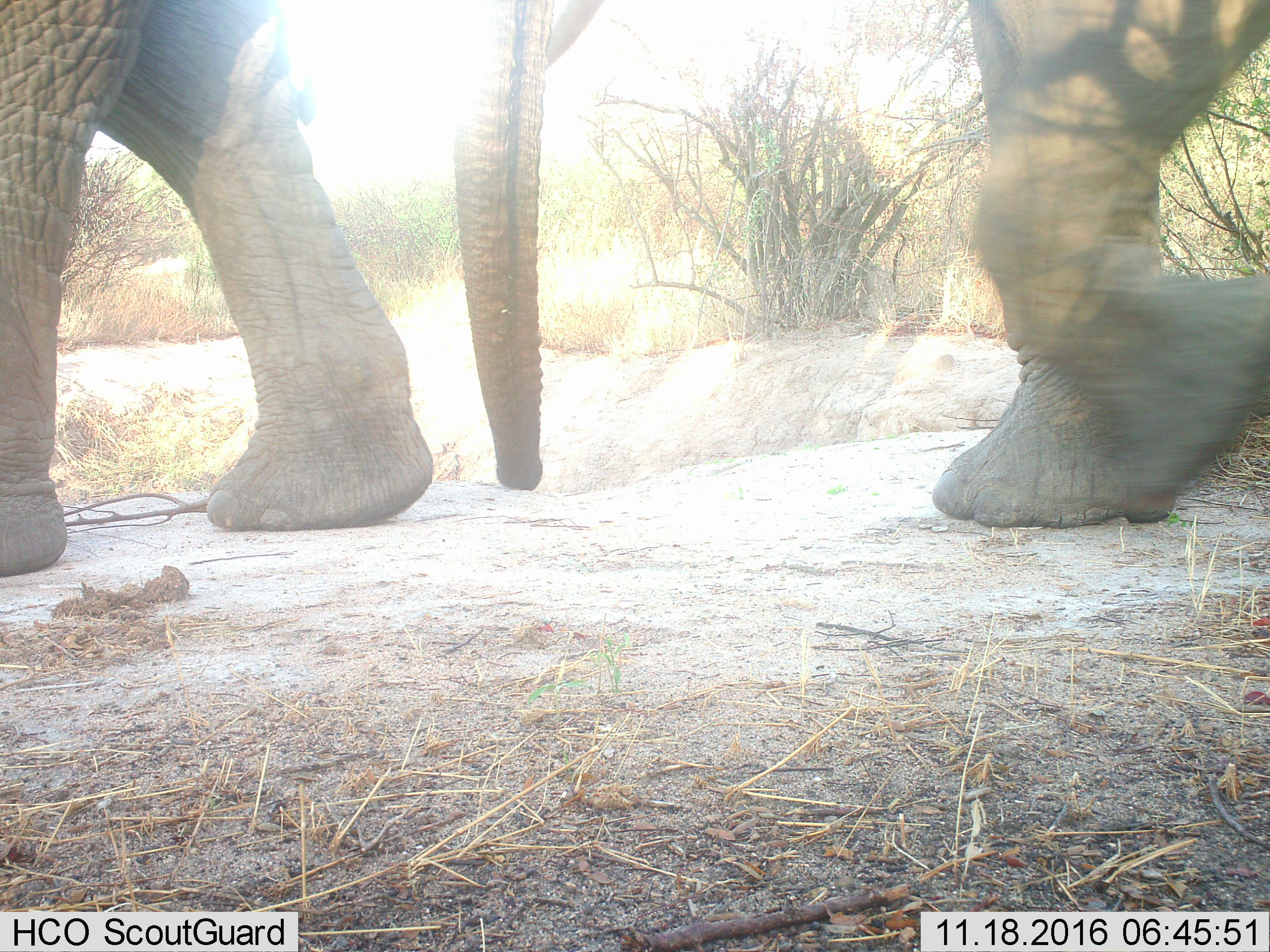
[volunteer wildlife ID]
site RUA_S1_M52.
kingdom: Animalia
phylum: Chordata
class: Mammalia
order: Proboscidea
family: Elephantidae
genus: Loxodonta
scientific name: Loxodonta africana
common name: african bush elephant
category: elephant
Elephant (african bush elephant) (Loxodonta africana), count 2. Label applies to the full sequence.